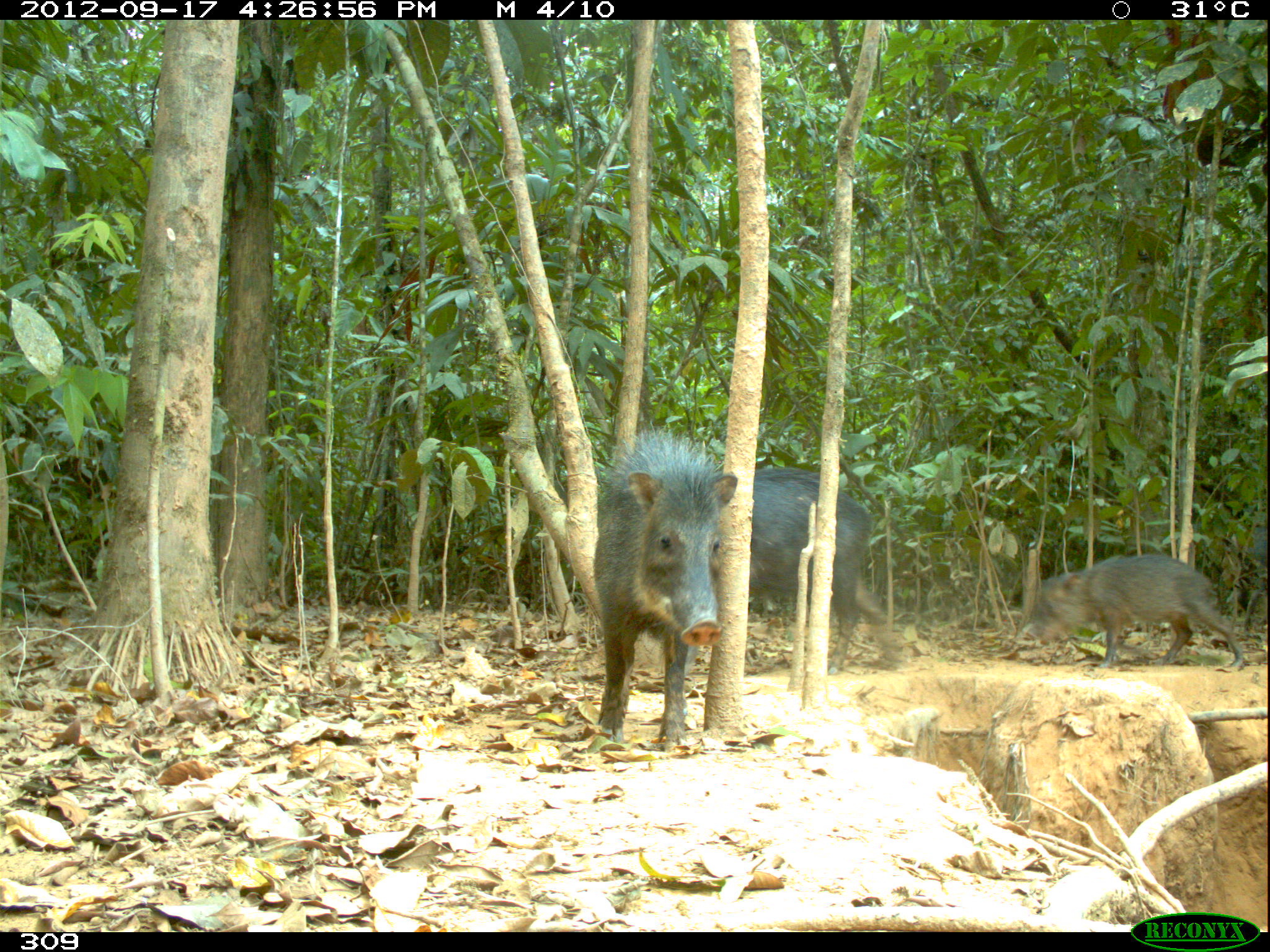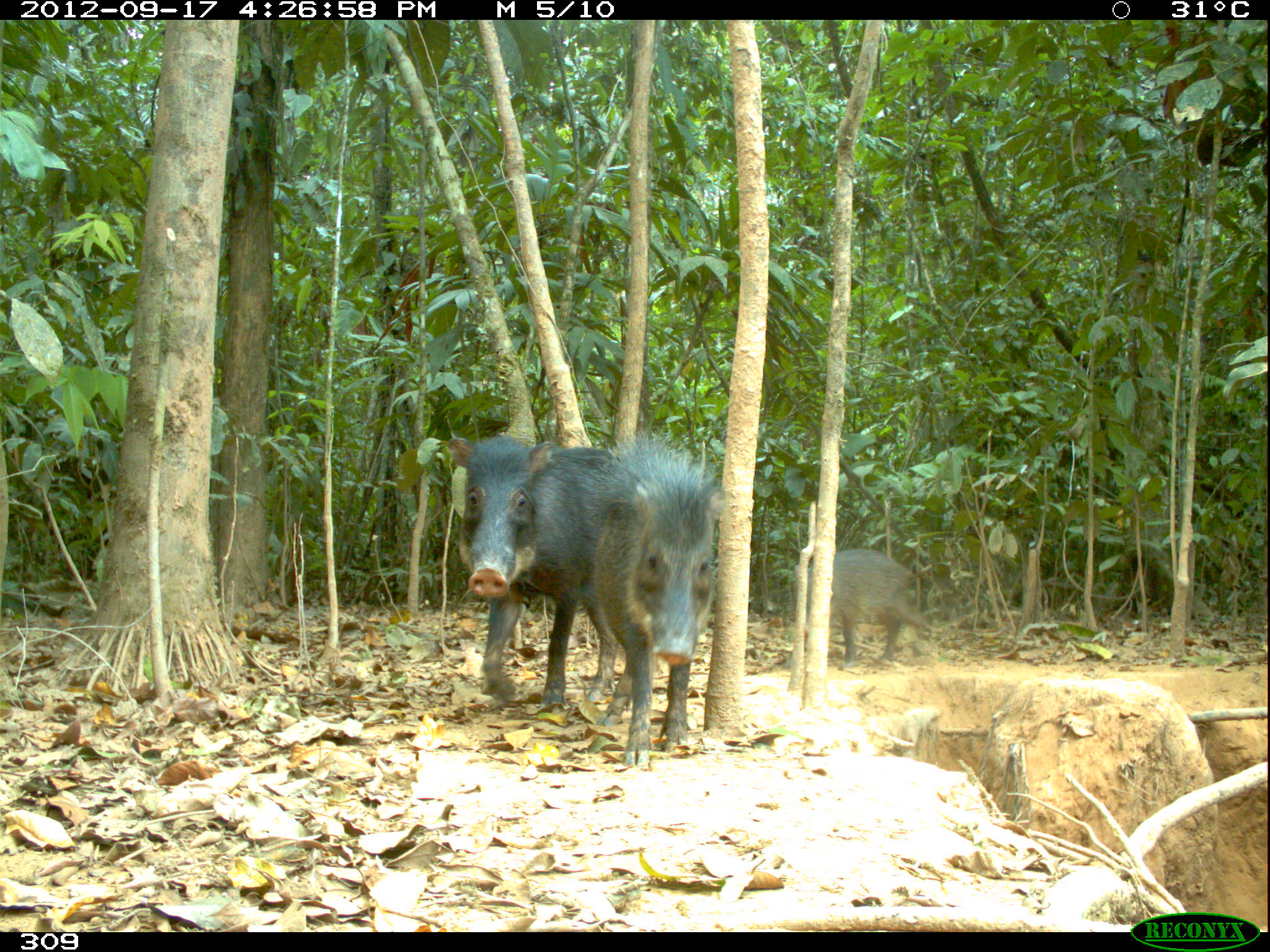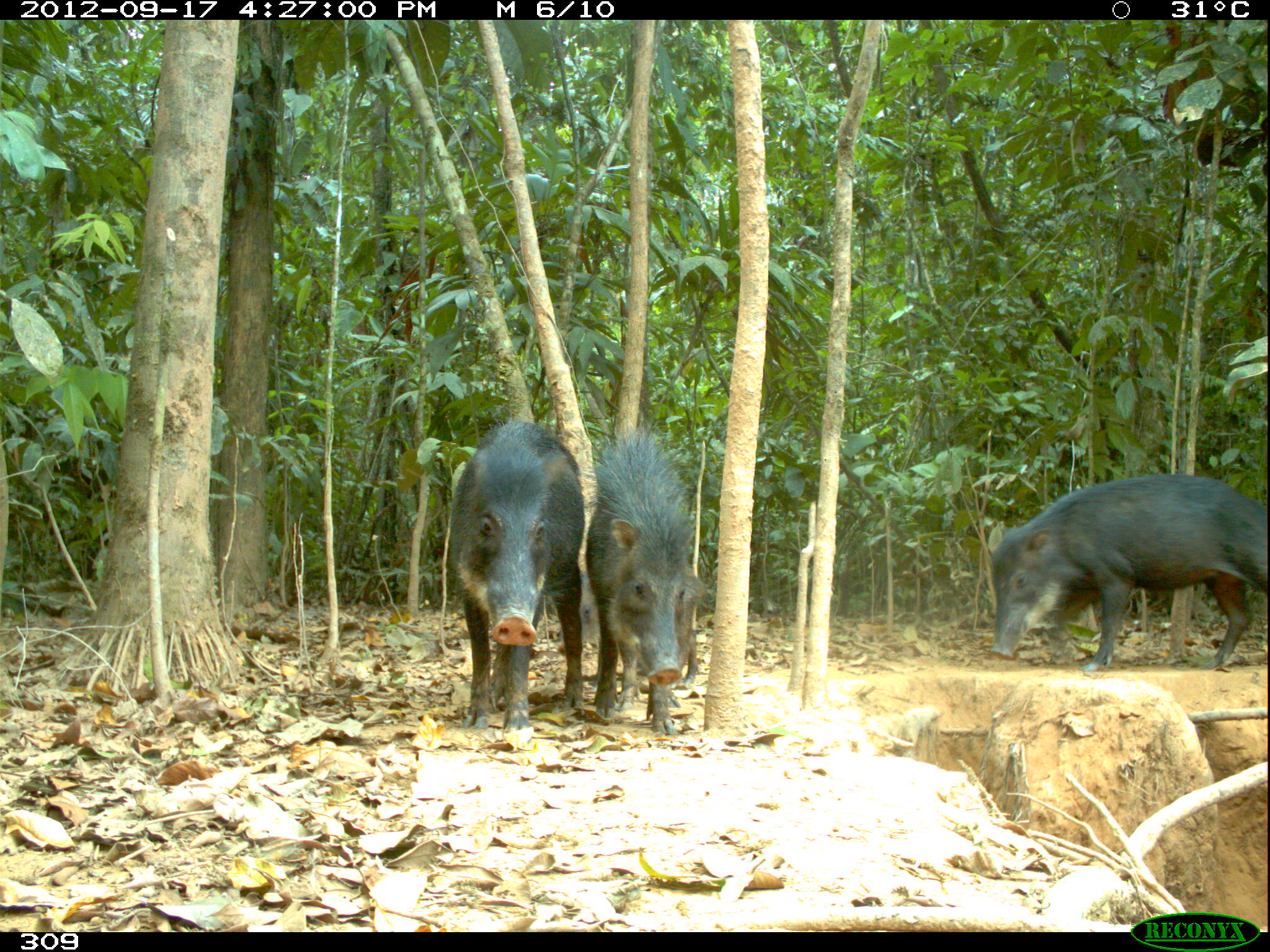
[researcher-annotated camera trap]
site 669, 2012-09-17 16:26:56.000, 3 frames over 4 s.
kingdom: Animalia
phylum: Chordata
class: Mammalia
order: Artiodactyla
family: Tayassuidae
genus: Tayassu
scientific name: Tayassu pecari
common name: white-lipped peccary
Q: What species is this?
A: Tayassu pecari (white-lipped peccary).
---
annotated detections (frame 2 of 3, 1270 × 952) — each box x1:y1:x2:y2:
tayassu pecari: 446:435:619:709; 588:427:727:765; 787:547:930:668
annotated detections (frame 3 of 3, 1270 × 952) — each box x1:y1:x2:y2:
tayassu pecari: 987:472:1266:672; 446:418:584:733; 581:425:705:733